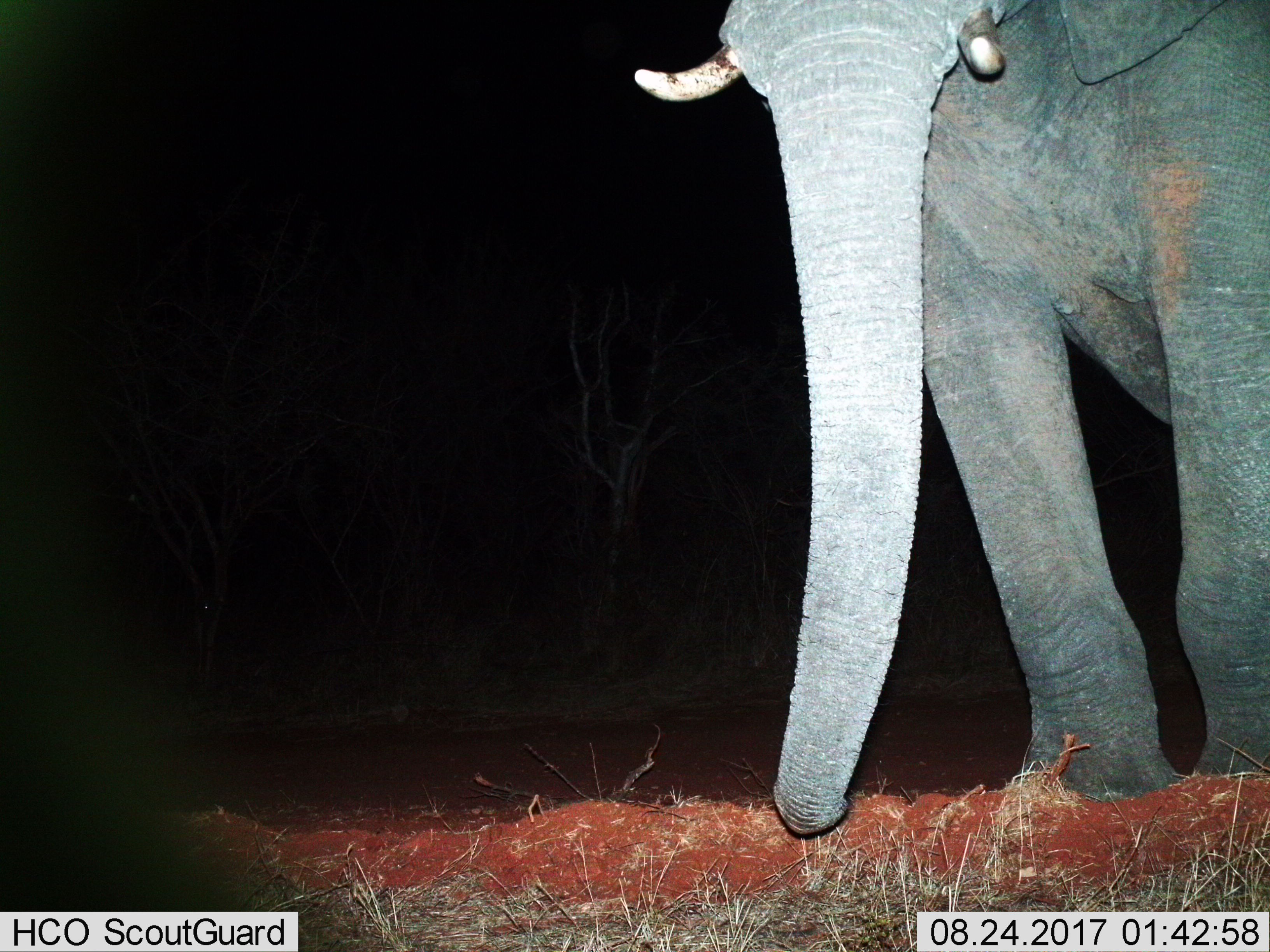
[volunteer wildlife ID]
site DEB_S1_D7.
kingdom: Animalia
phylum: Chordata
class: Mammalia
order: Proboscidea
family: Elephantidae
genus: Loxodonta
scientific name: Loxodonta africana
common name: african bush elephant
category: elephant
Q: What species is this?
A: Elephant (african bush elephant) (Loxodonta africana).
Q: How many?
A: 1.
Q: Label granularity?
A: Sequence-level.